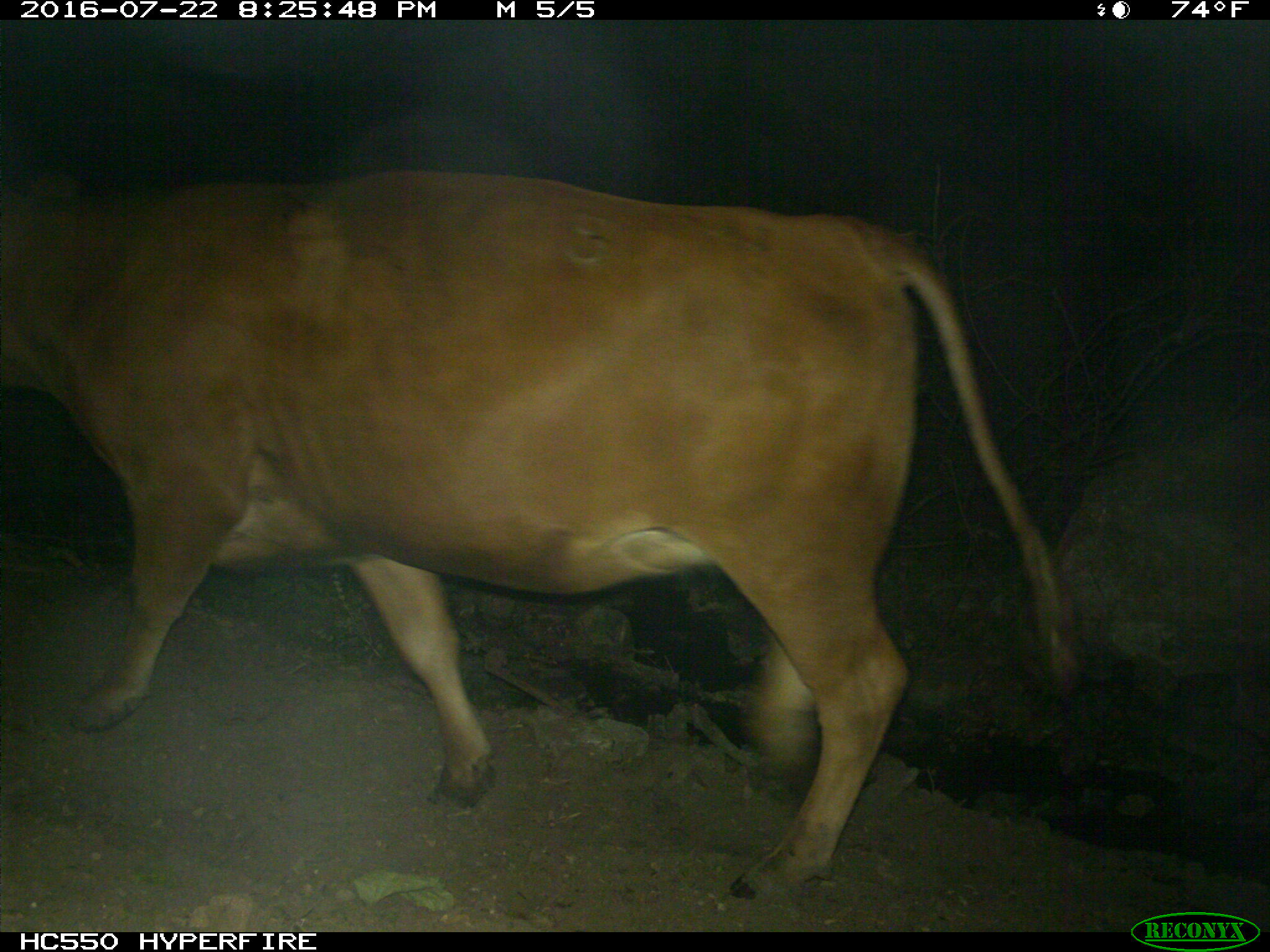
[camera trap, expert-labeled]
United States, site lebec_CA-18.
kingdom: Animalia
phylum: Chordata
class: Mammalia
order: Artiodactyla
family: Bovidae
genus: Bos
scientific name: Bos taurus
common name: domestic cow